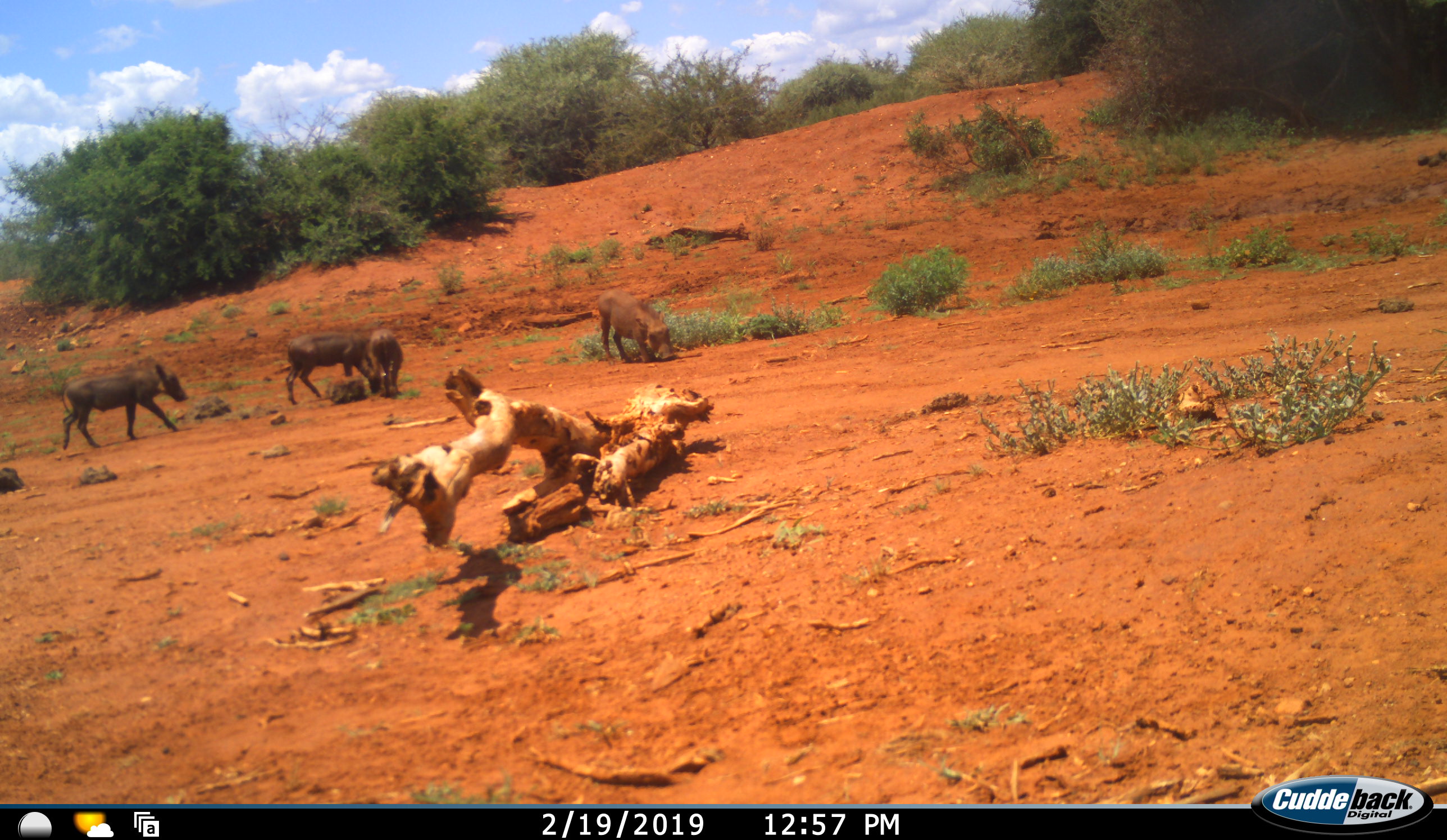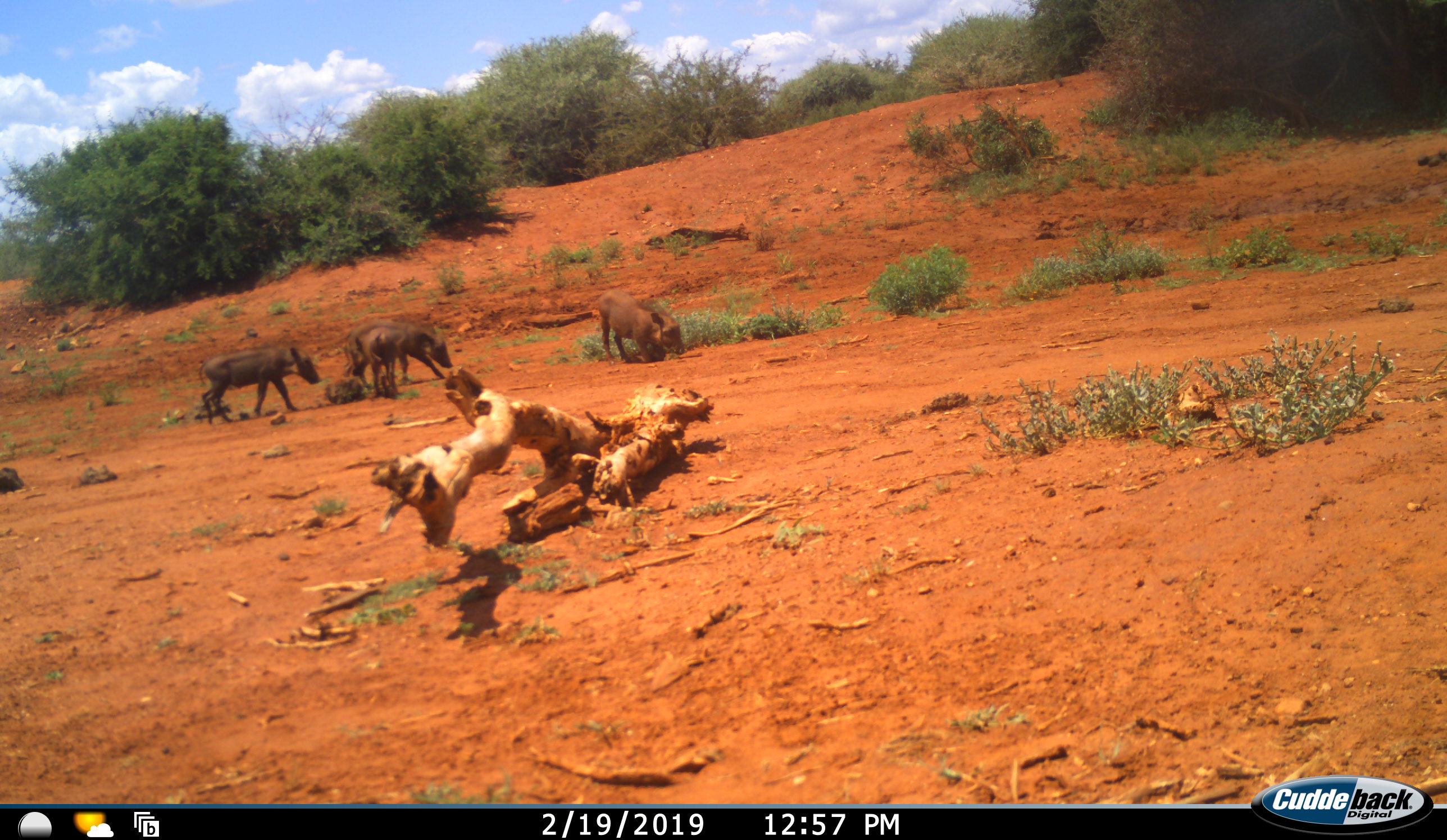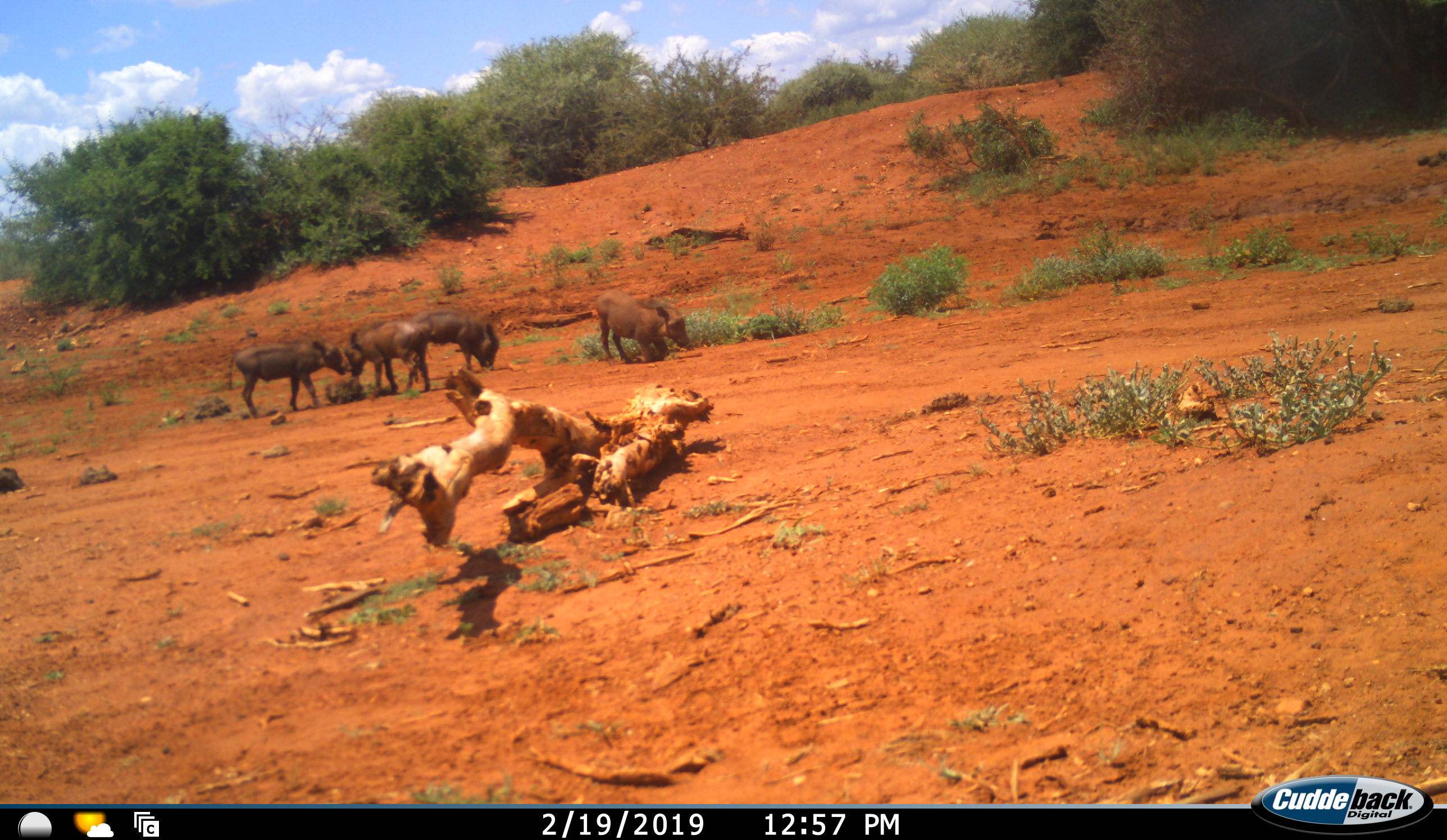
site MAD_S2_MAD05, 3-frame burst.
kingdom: Animalia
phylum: Chordata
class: Mammalia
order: Artiodactyla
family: Suidae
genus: Phacochoerus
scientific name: Phacochoerus africanus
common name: warthog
Warthog (Phacochoerus africanus), count 4. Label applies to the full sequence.